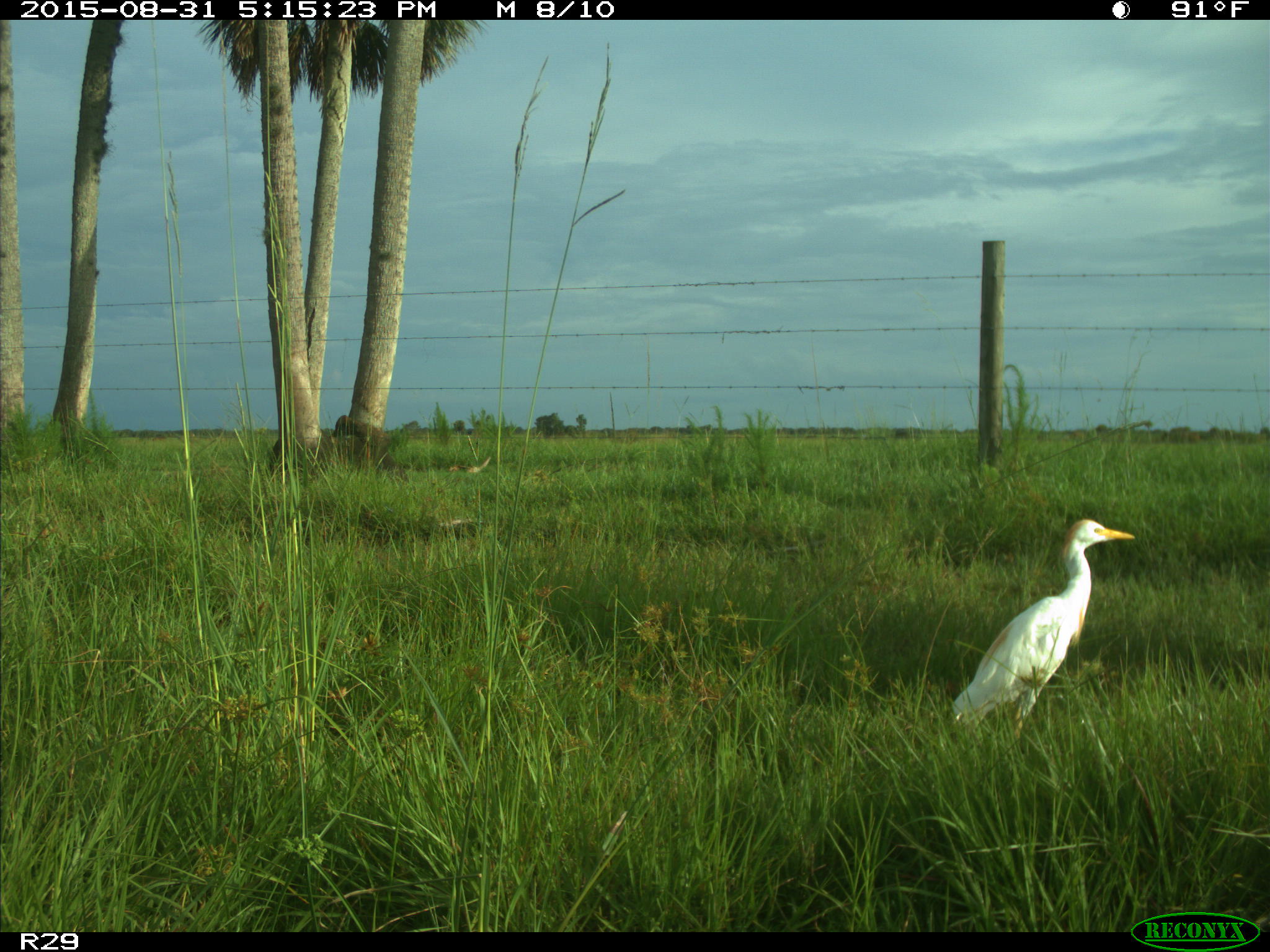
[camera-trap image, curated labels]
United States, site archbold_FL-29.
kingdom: Animalia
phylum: Chordata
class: Aves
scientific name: Aves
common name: birds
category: unidentified bird